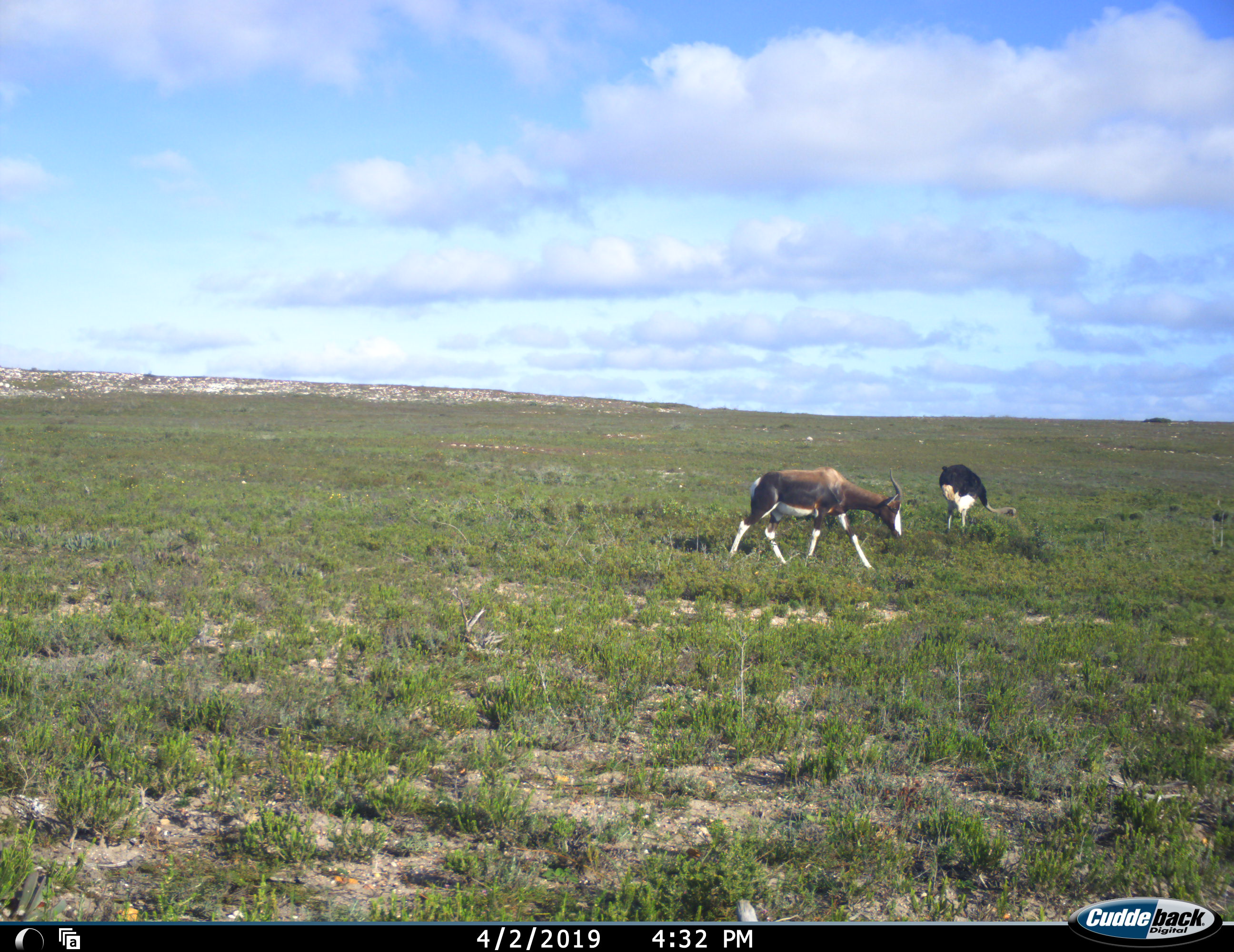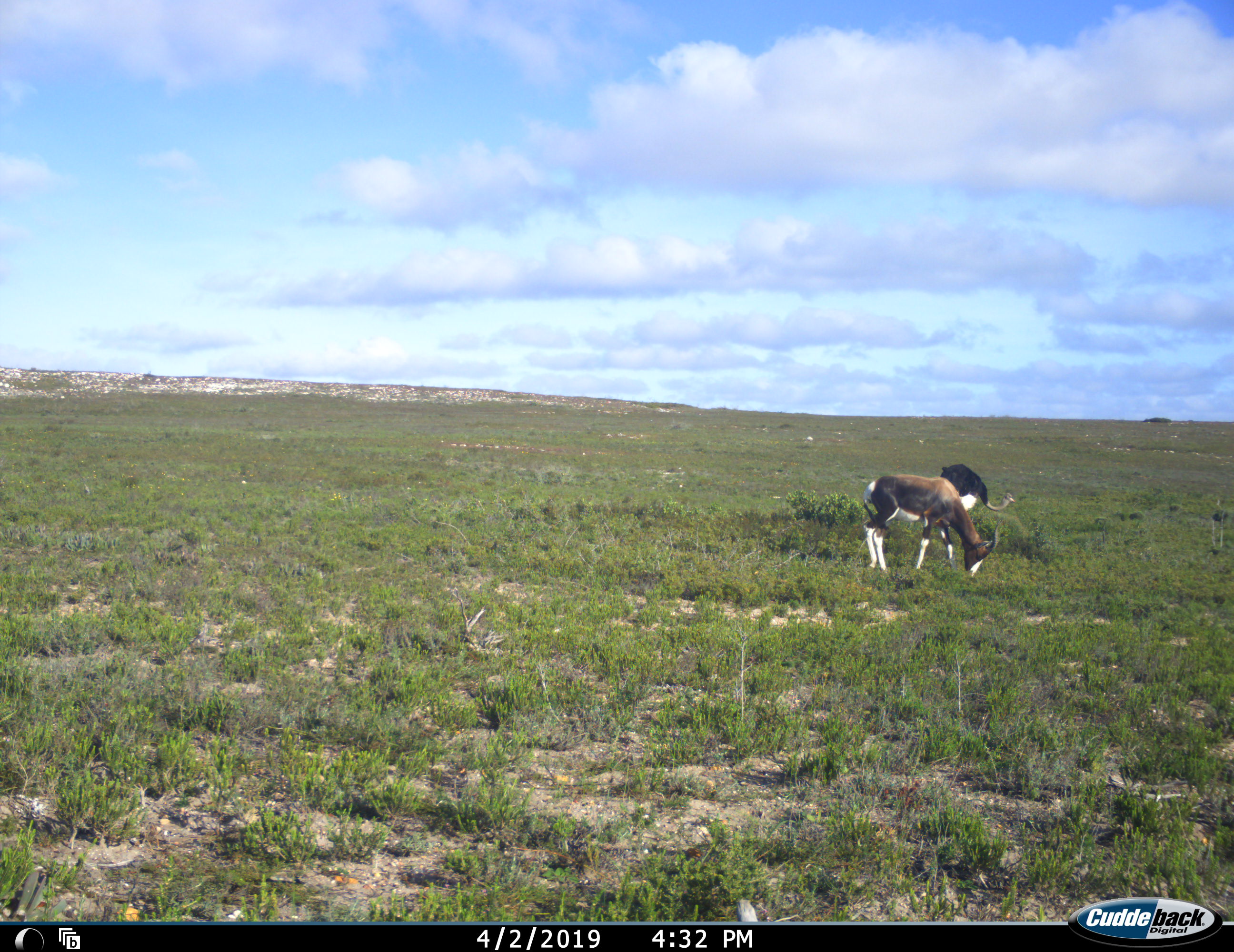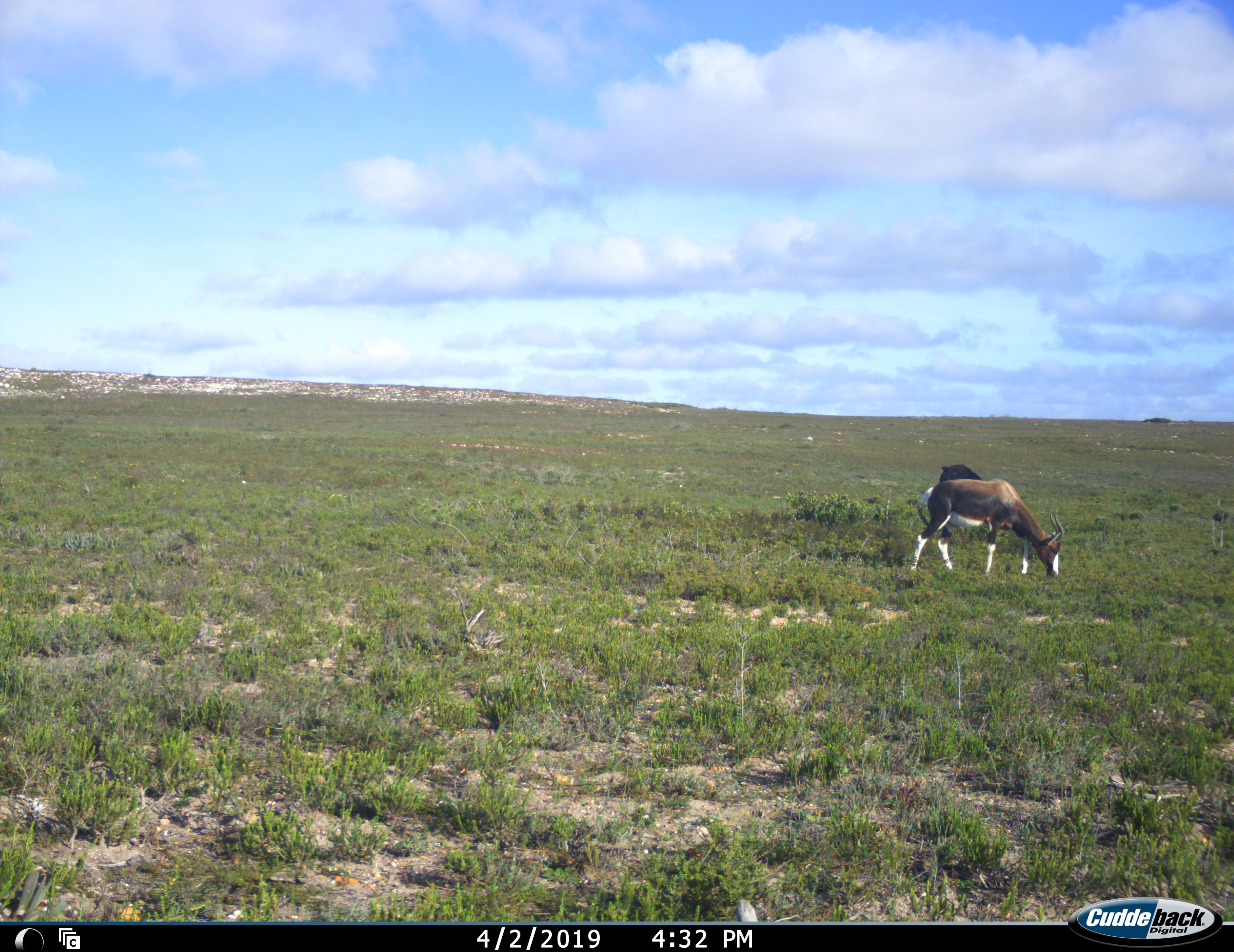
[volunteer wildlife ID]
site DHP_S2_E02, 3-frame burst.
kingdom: Animalia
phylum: Chordata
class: Mammalia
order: Artiodactyla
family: Bovidae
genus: Damaliscus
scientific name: Damaliscus pygargus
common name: bontebok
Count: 1.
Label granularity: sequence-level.